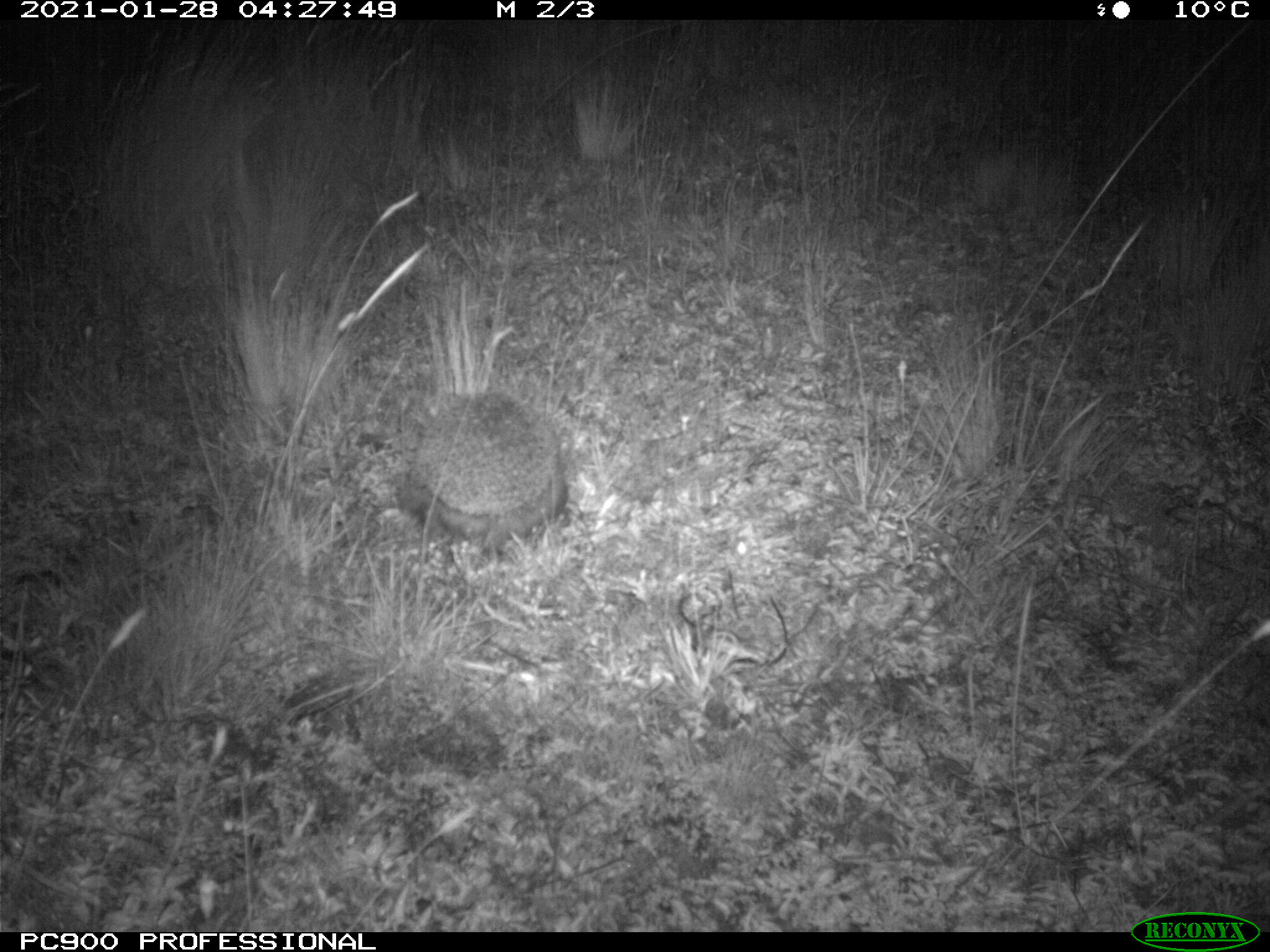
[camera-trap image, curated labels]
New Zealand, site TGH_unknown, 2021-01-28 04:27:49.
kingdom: Animalia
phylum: Chordata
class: Mammalia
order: Eulipotyphla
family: Erinaceidae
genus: Erinaceus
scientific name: Erinaceus europaeus europaeus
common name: european hedgehog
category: hedgehog